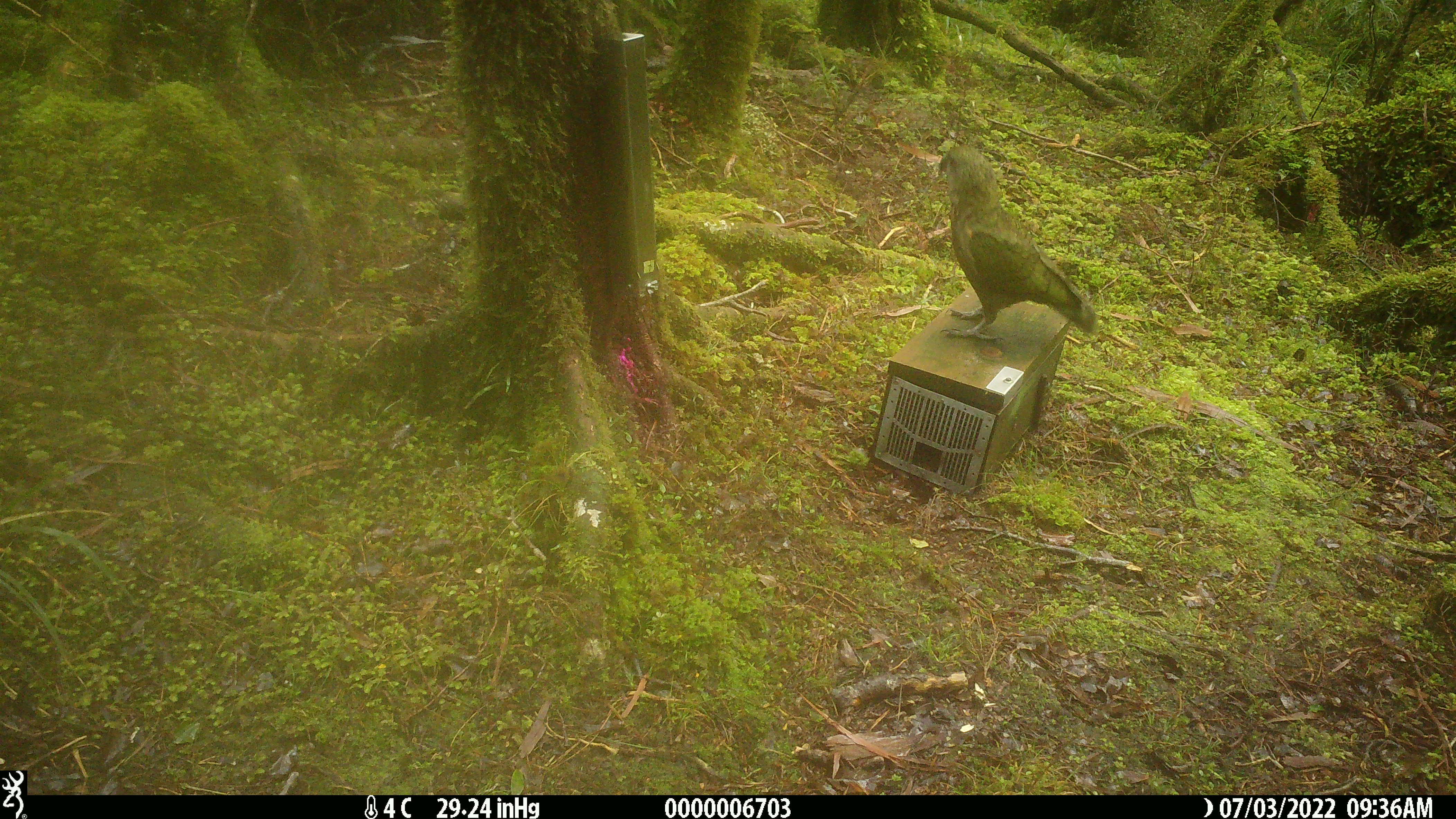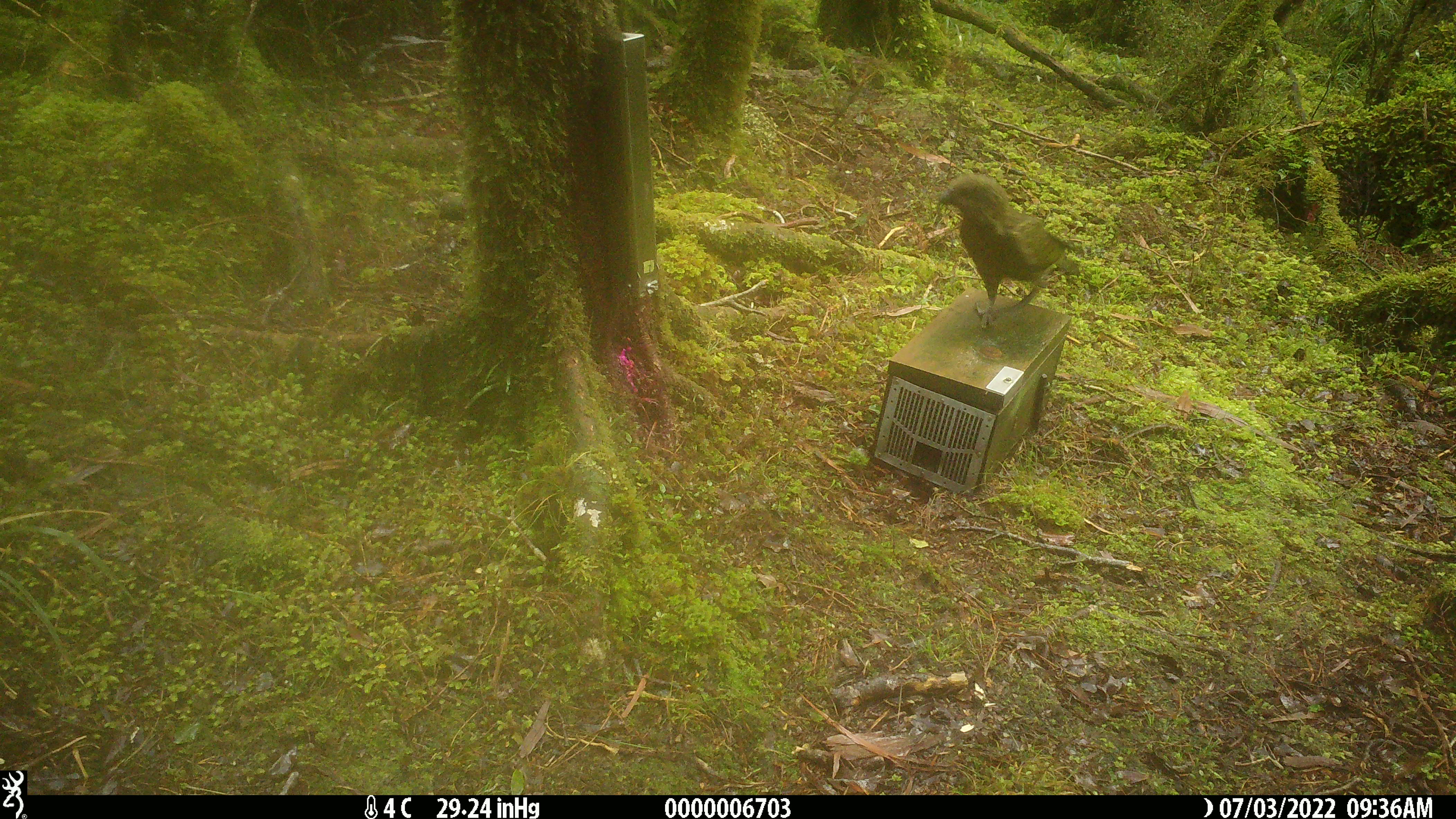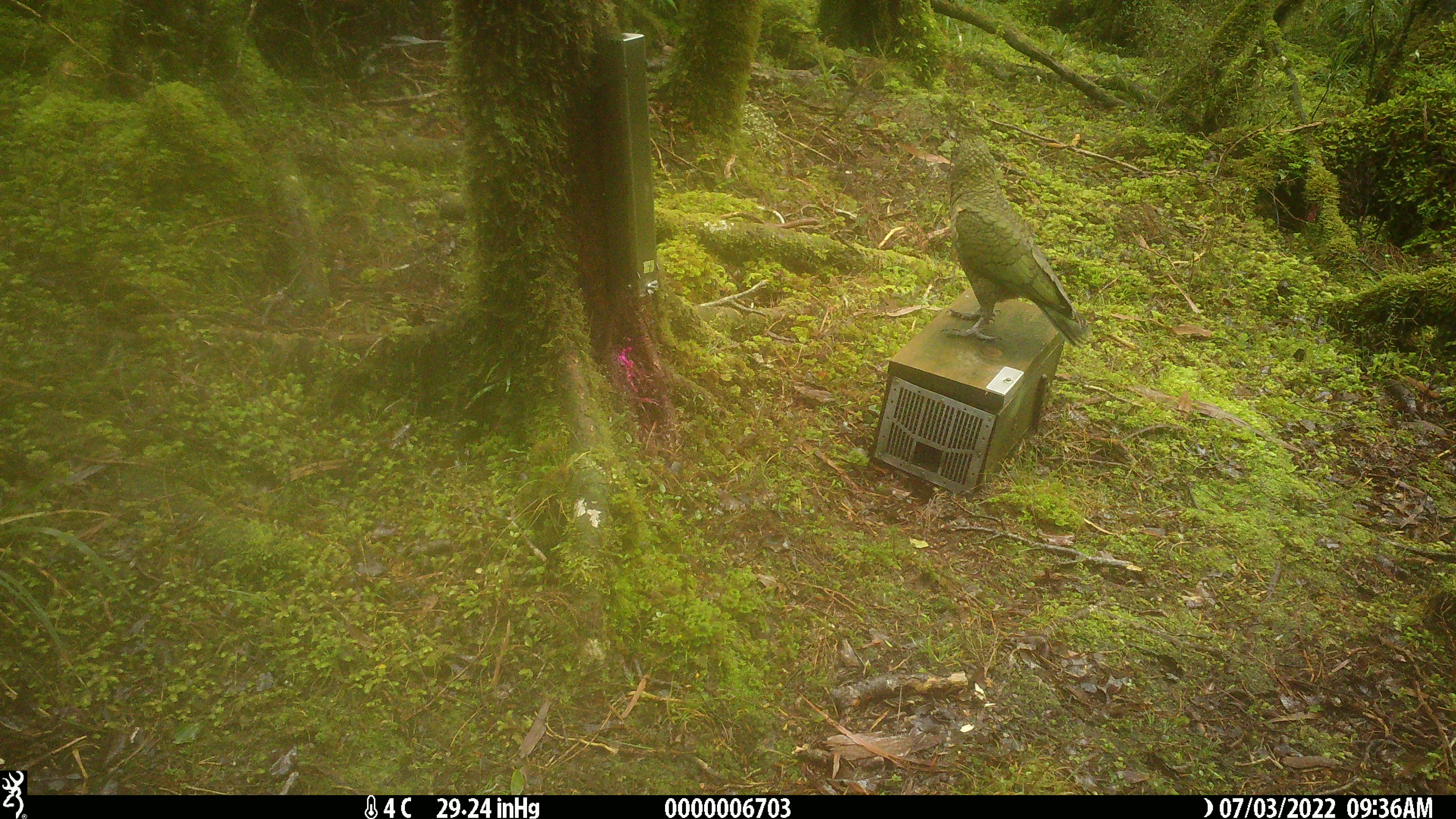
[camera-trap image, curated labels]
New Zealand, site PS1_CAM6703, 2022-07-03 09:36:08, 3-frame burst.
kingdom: Animalia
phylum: Chordata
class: Aves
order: Psittaciformes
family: Strigopidae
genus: Nestor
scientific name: Nestor notabilis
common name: kea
Kea (Nestor notabilis).